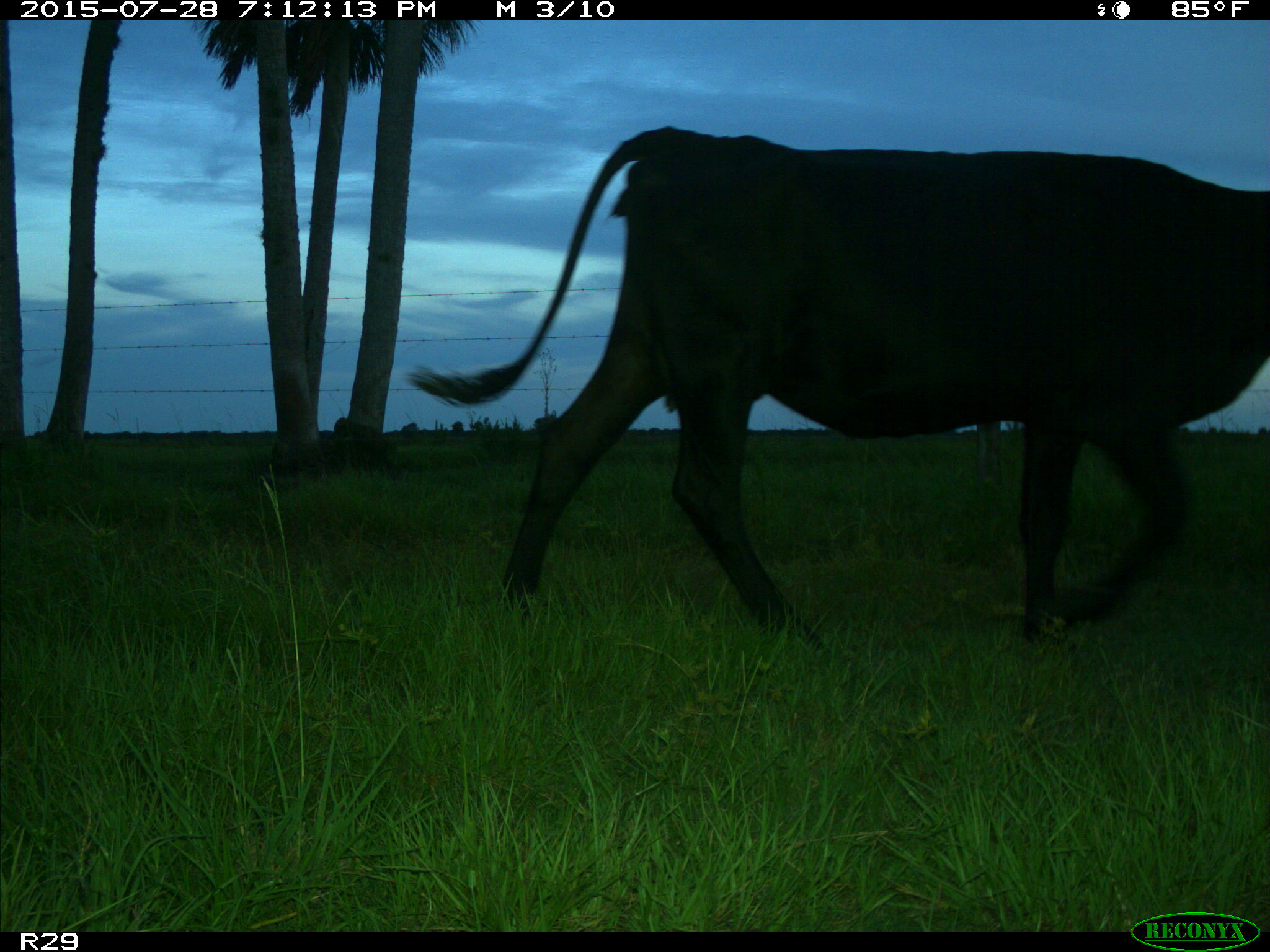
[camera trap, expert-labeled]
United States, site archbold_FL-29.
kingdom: Animalia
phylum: Chordata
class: Mammalia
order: Artiodactyla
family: Bovidae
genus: Bos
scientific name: Bos taurus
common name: domestic cow